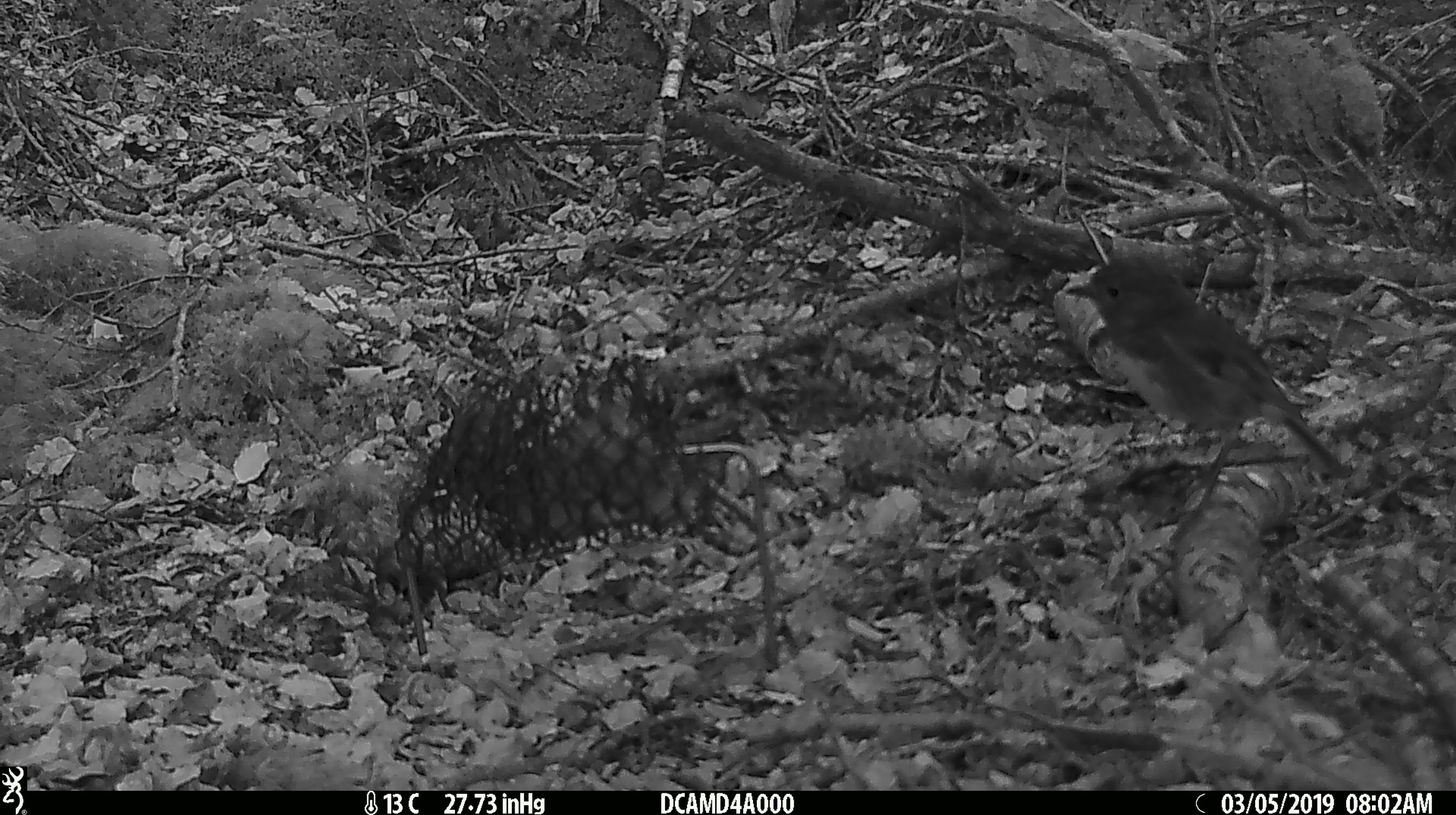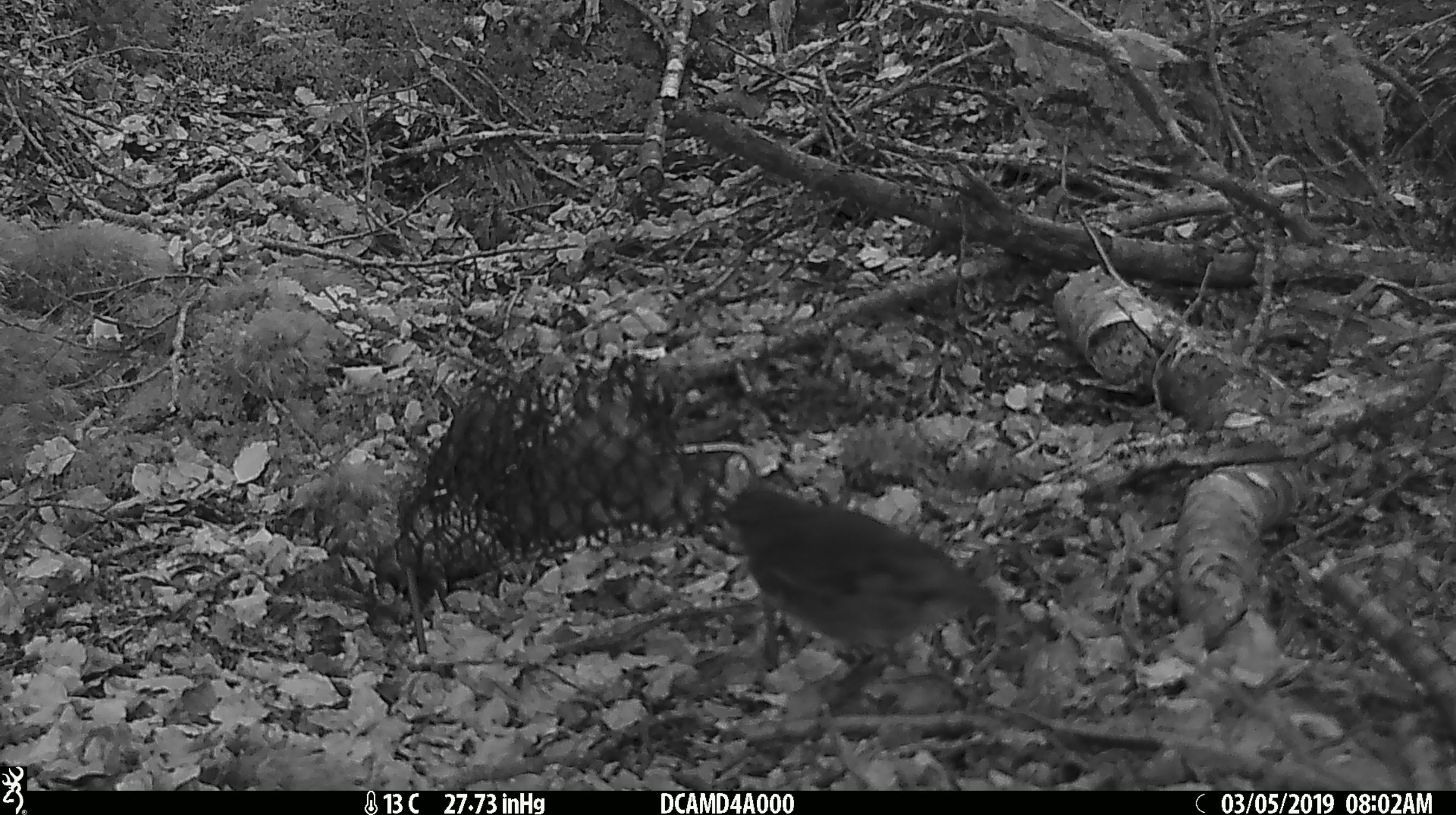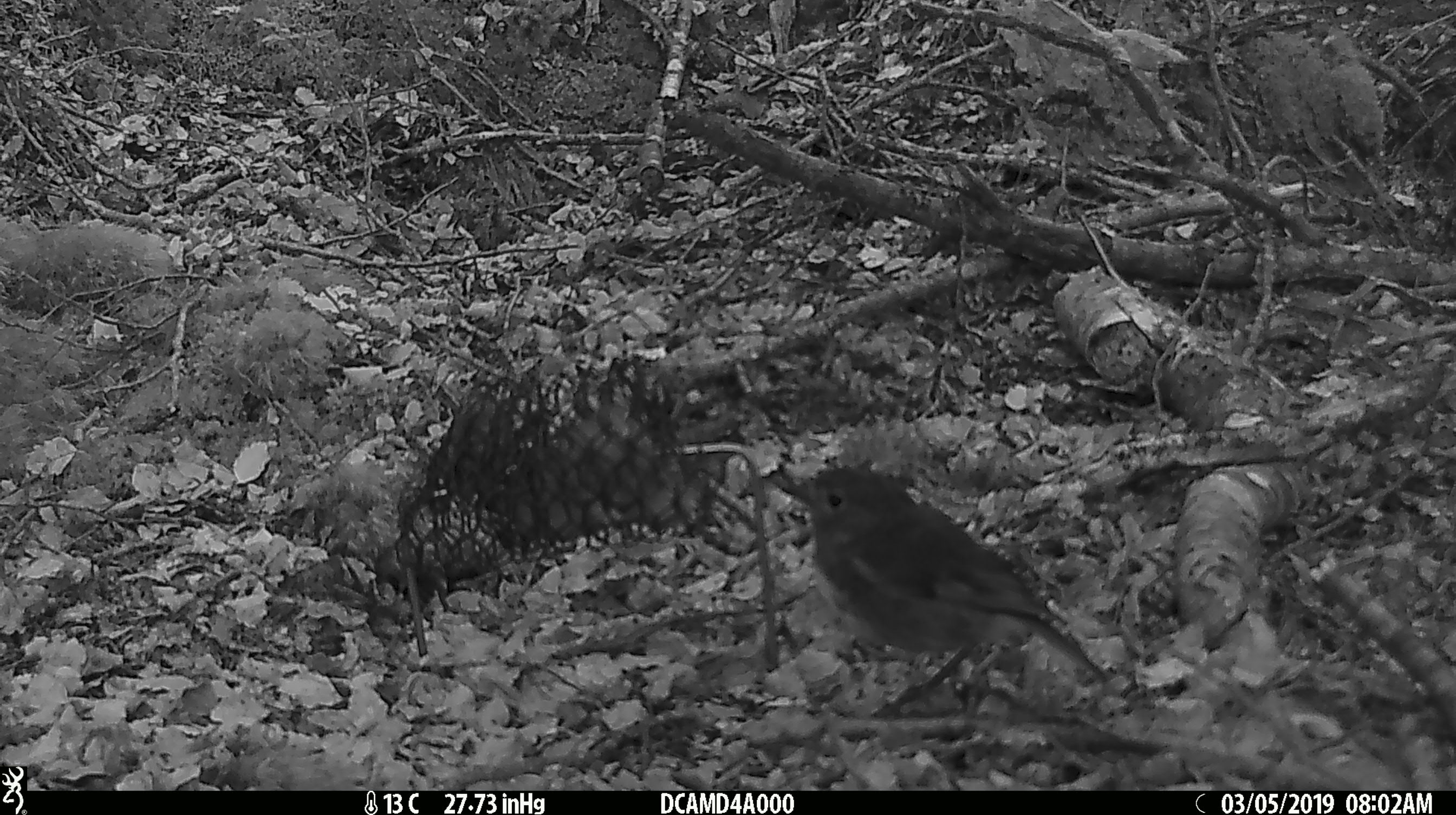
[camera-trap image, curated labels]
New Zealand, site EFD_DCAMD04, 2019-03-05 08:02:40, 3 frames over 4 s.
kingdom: Animalia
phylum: Chordata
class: Aves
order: Passeriformes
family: Petroicidae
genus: Petroica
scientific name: Petroica australis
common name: new zealand robin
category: robin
Robin (new zealand robin) (Petroica australis).